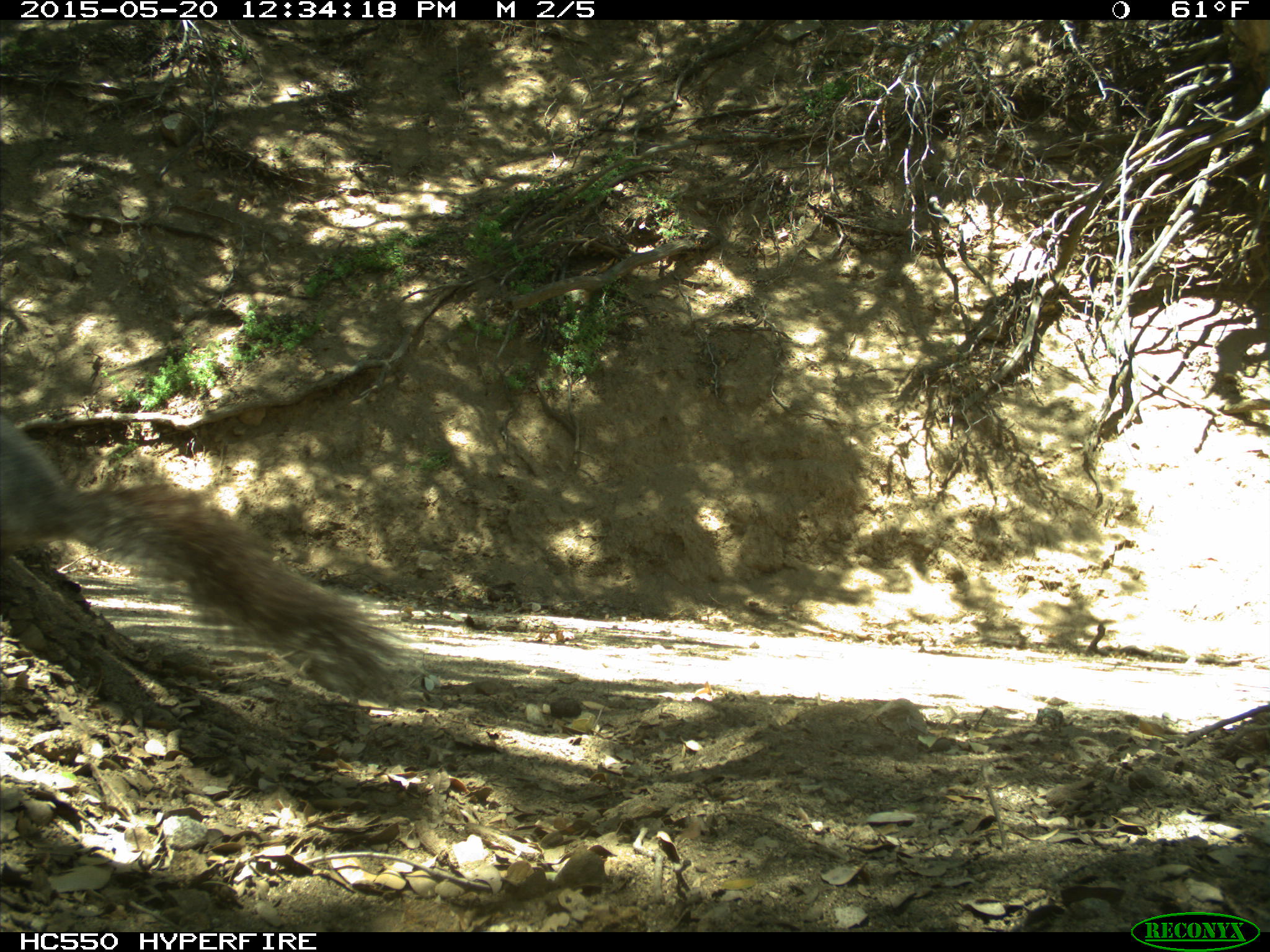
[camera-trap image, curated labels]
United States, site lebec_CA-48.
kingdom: Animalia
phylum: Chordata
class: Mammalia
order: Rodentia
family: Sciuridae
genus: Sciurus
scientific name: Sciurus carolinensis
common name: eastern gray squirrel